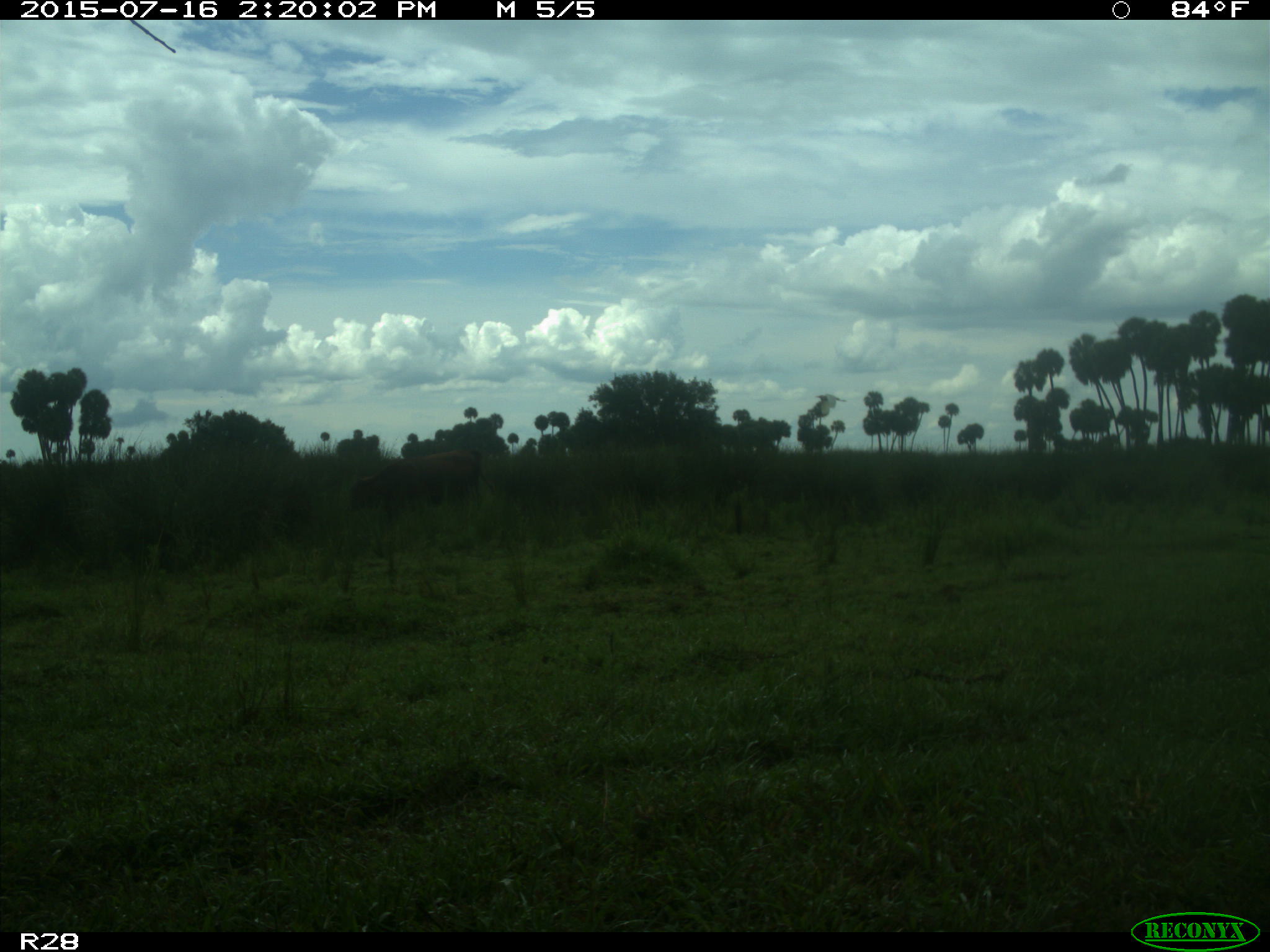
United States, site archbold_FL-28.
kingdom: Animalia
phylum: Chordata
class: Mammalia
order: Artiodactyla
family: Bovidae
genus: Bos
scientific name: Bos taurus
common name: domestic cow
Bos taurus (domestic cow).